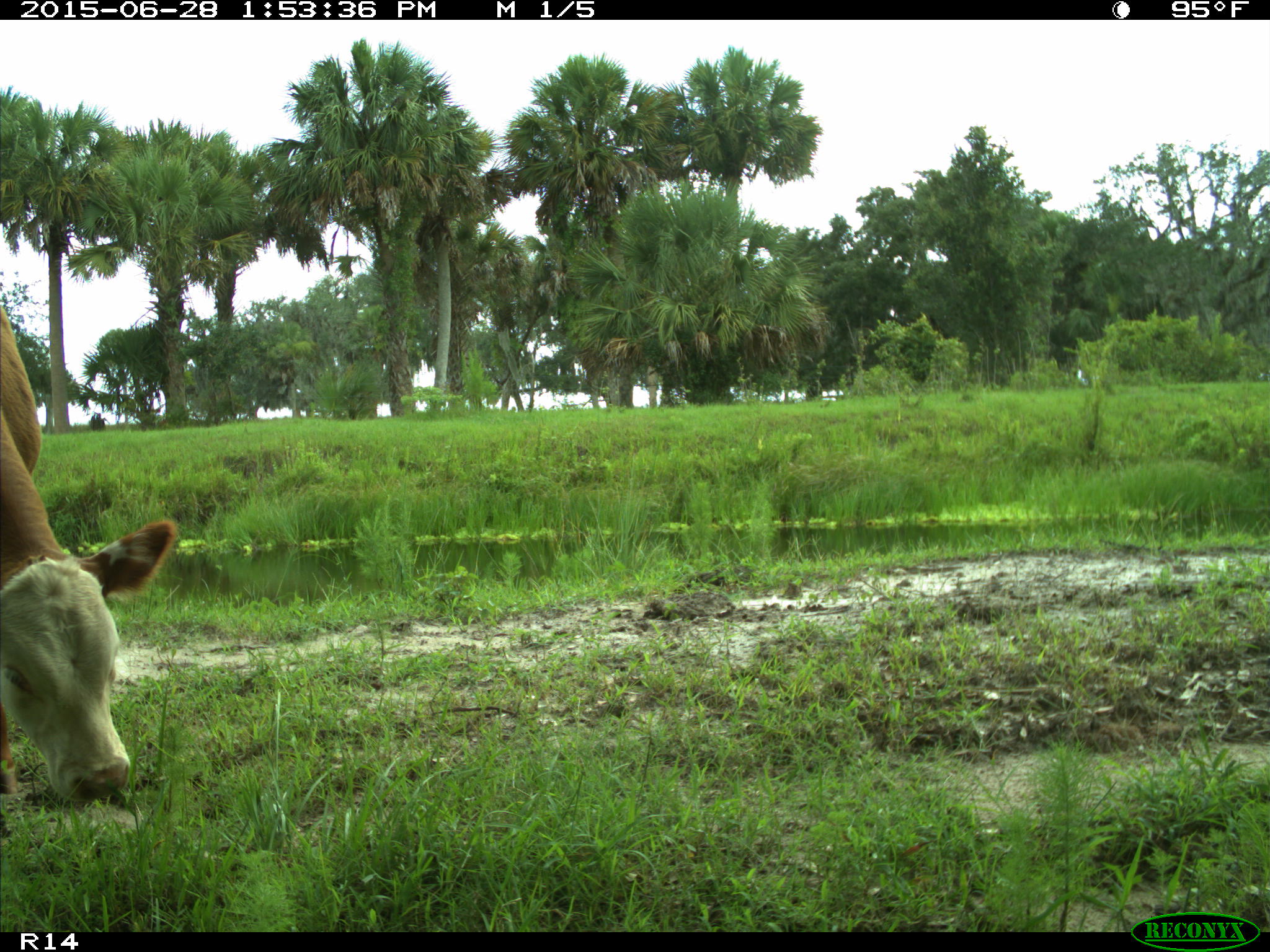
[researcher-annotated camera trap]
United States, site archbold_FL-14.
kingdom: Animalia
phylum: Chordata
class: Mammalia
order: Artiodactyla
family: Bovidae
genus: Bos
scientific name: Bos taurus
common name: domestic cow